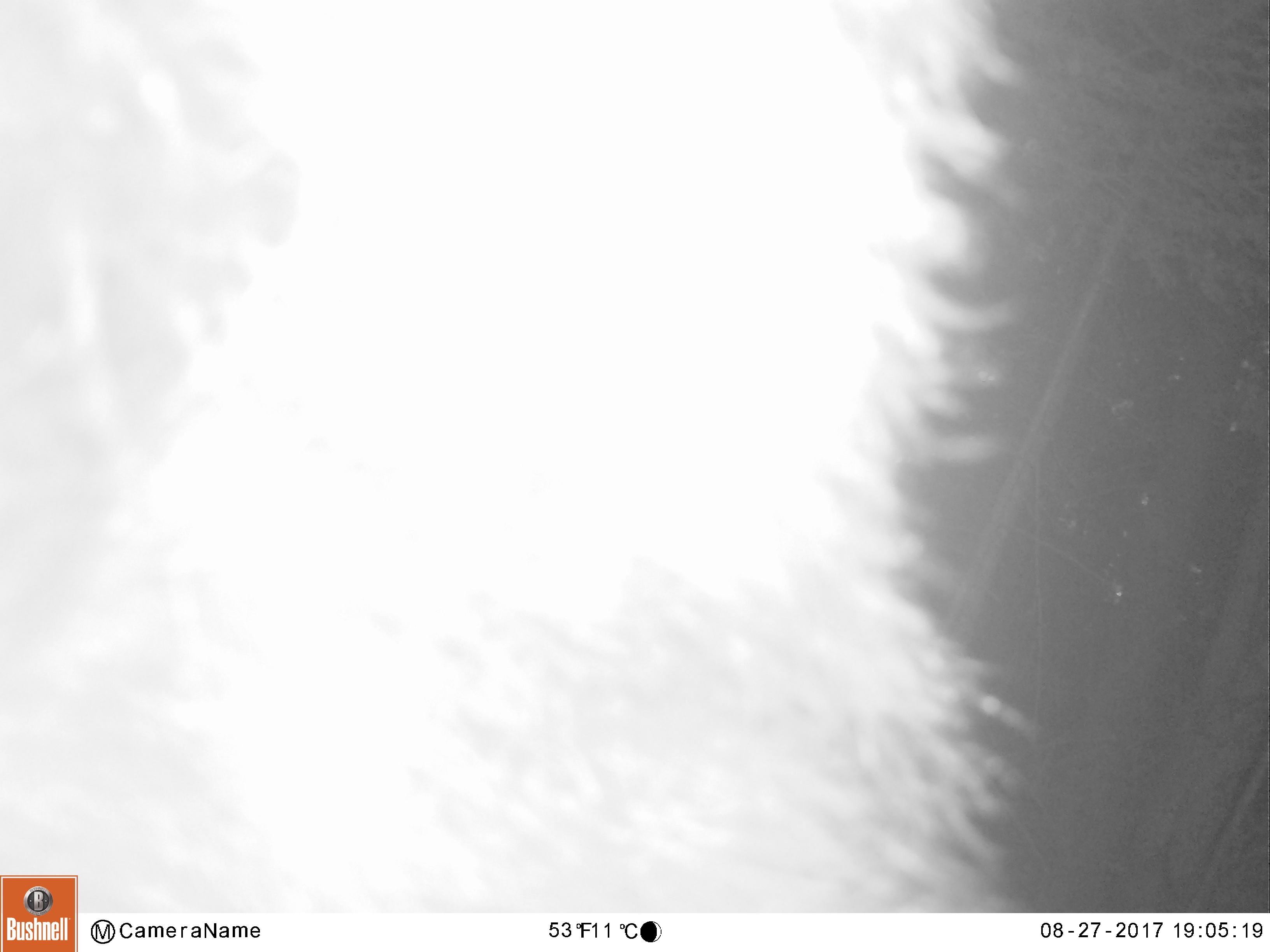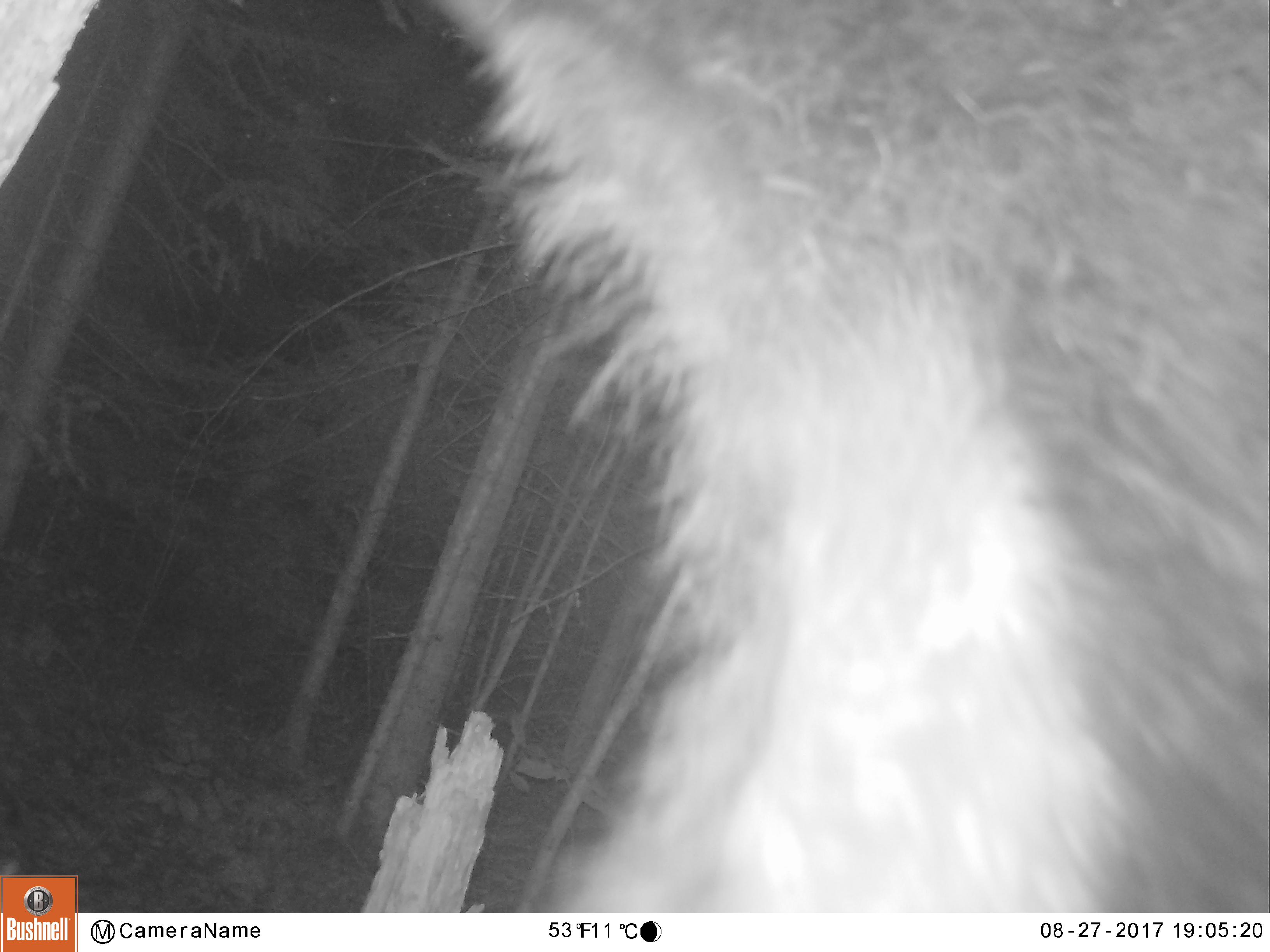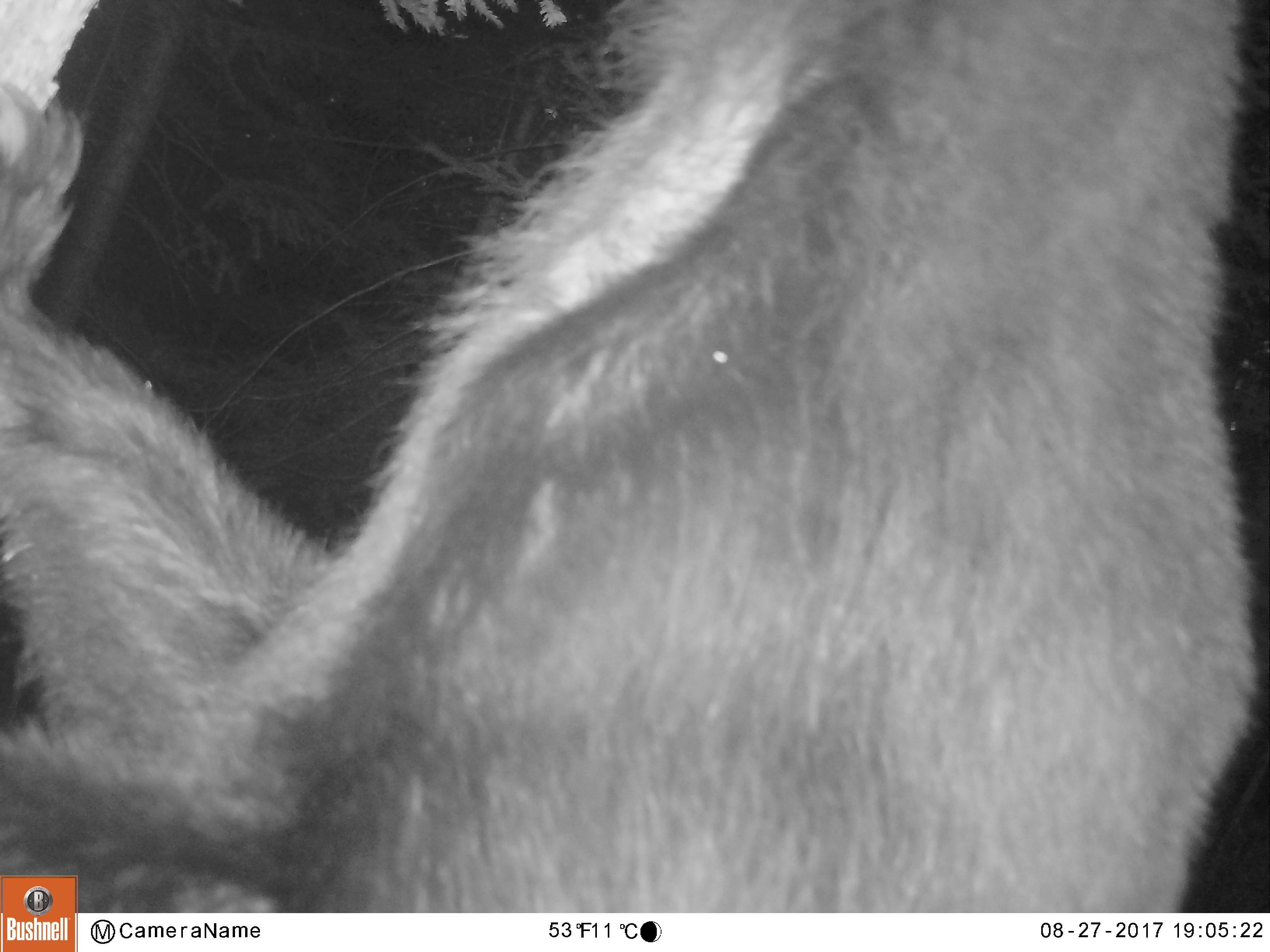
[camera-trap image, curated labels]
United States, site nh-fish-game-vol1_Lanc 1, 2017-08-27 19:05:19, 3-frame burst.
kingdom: Animalia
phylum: Chordata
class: Mammalia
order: Carnivora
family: Ursidae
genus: Ursus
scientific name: Ursus americanus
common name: black bear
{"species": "black bear (Ursus americanus)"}